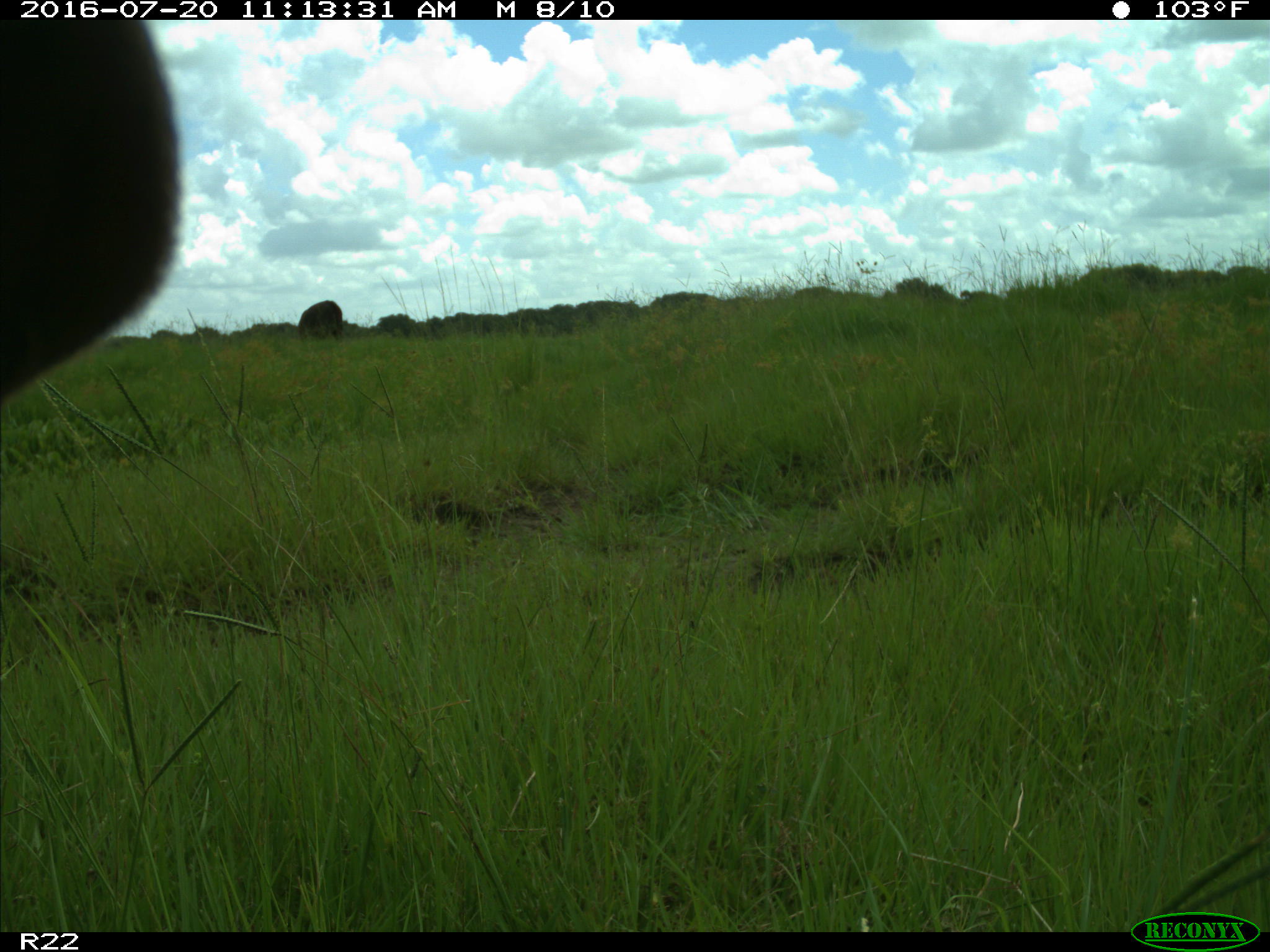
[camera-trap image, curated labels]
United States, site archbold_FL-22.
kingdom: Animalia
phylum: Chordata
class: Mammalia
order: Artiodactyla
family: Bovidae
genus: Bos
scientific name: Bos taurus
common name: domestic cow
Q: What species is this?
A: Bos taurus (domestic cow).